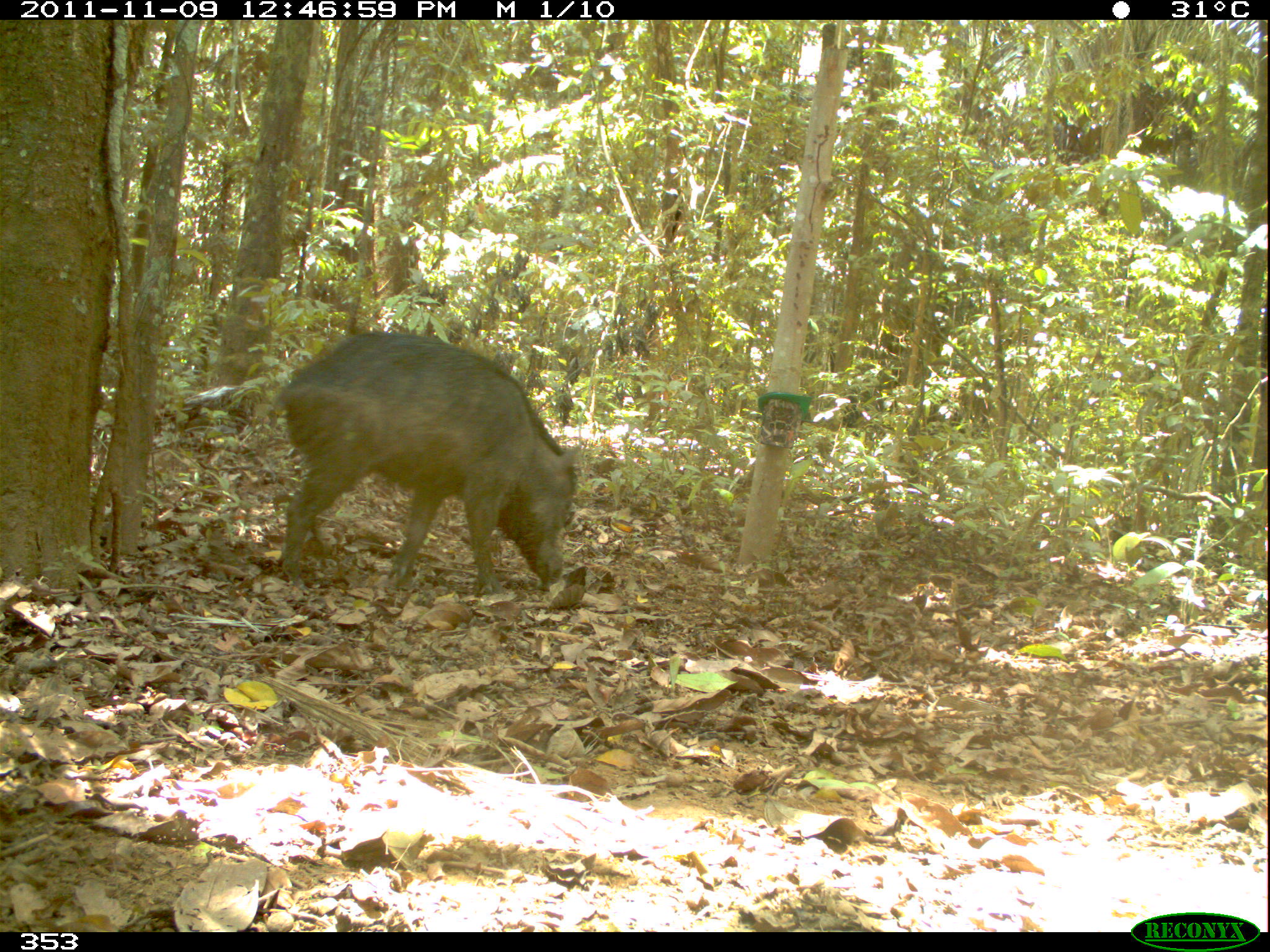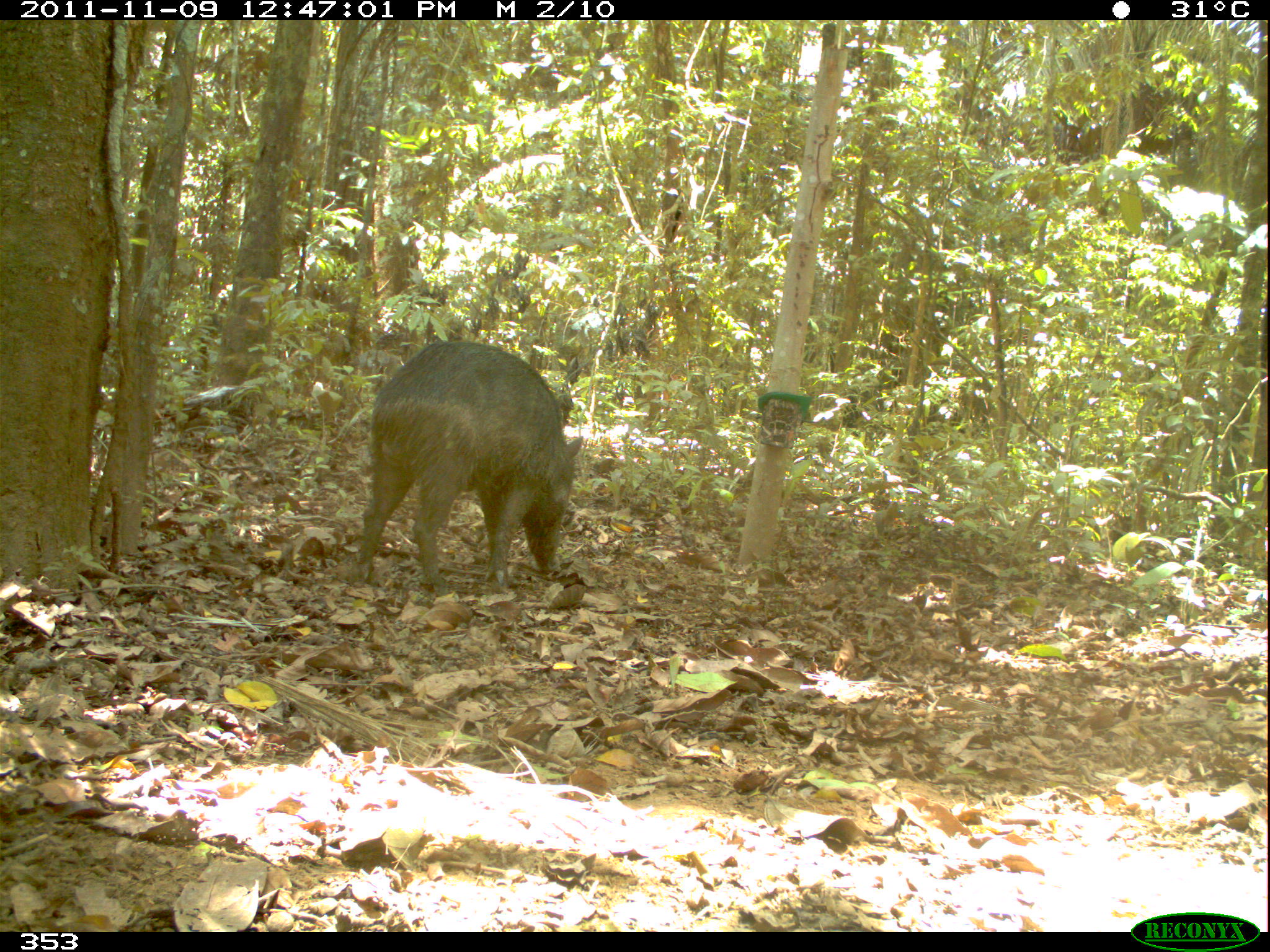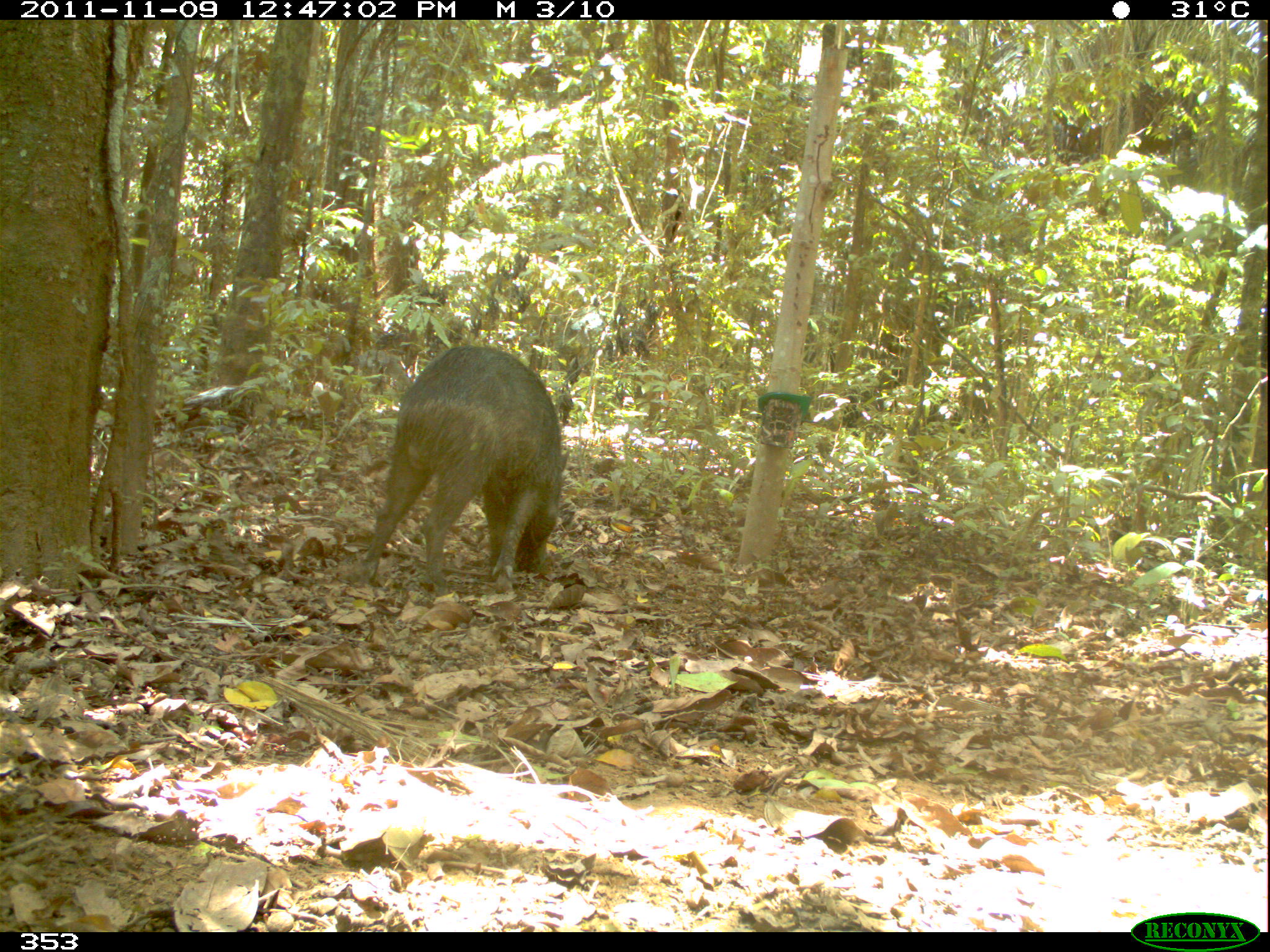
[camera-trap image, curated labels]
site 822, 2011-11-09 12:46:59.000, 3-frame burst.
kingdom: Animalia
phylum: Chordata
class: Mammalia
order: Artiodactyla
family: Tayassuidae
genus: Tayassu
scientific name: Tayassu pecari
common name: white-lipped peccary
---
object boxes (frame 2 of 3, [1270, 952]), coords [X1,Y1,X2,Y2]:
tayassu pecari: [352,340,582,593]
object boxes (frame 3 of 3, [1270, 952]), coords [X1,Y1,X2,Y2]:
tayassu pecari: [360,345,569,594]